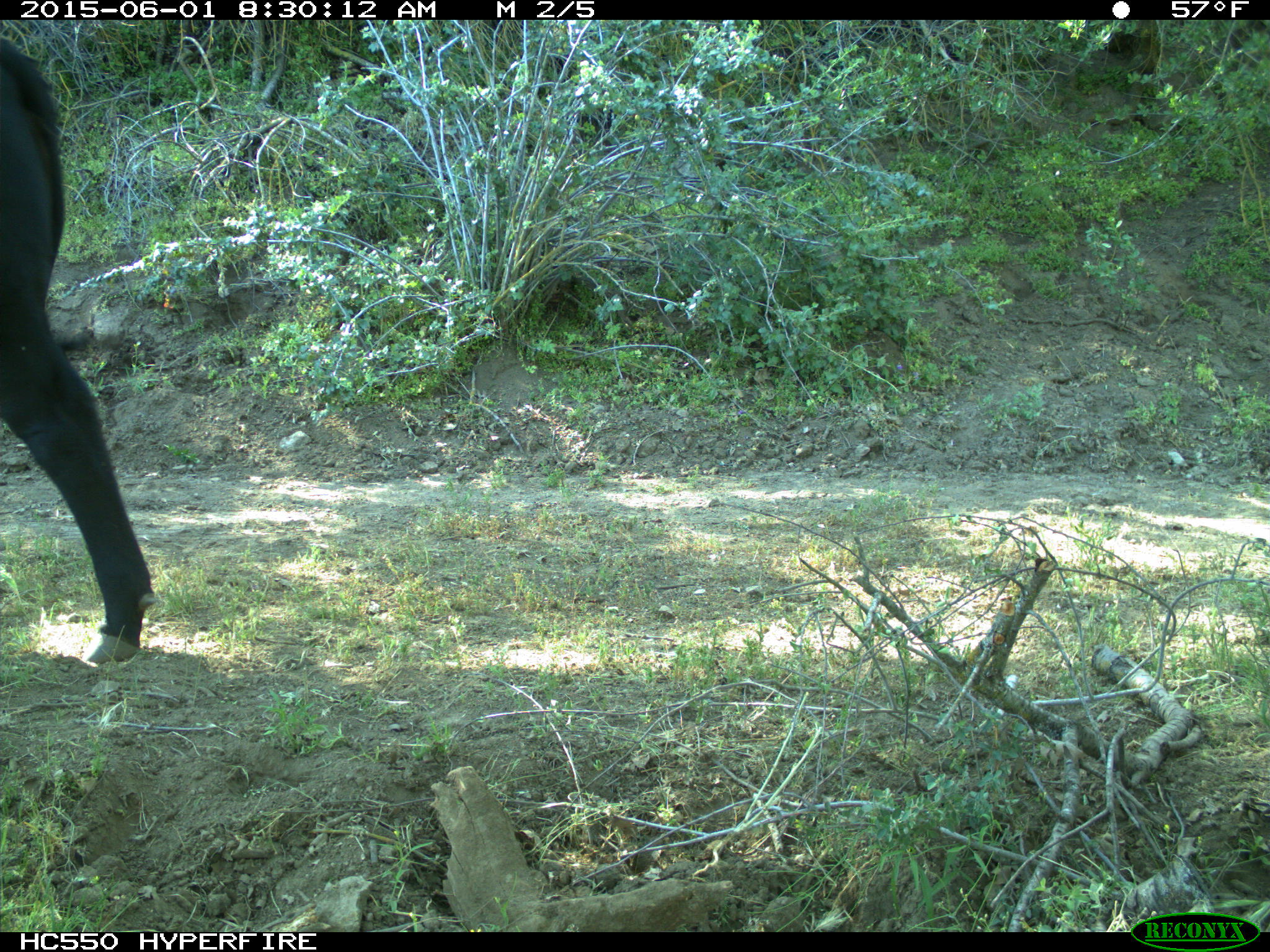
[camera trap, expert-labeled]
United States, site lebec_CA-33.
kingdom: Animalia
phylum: Chordata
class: Mammalia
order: Artiodactyla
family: Bovidae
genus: Bos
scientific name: Bos taurus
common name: domestic cow